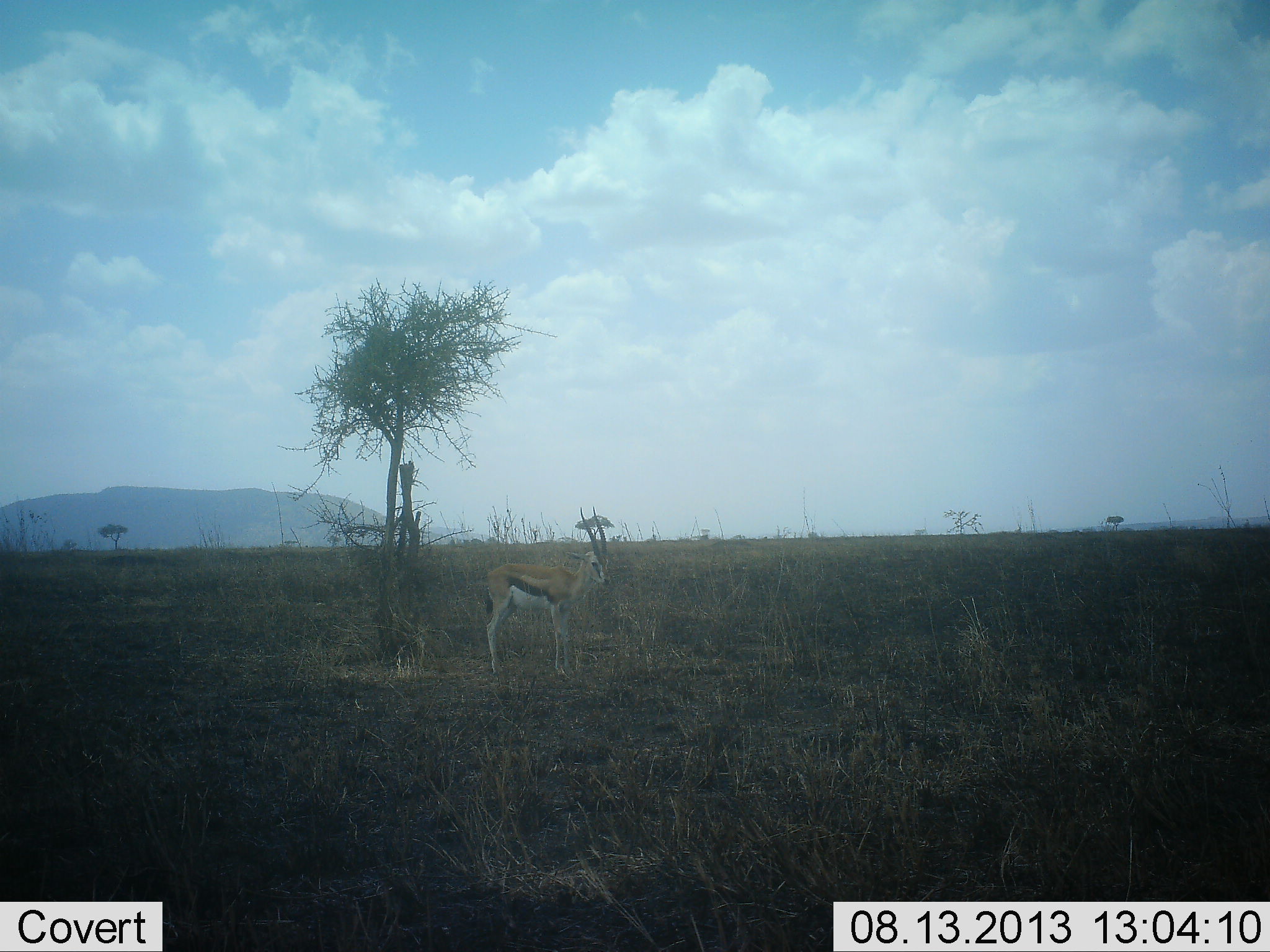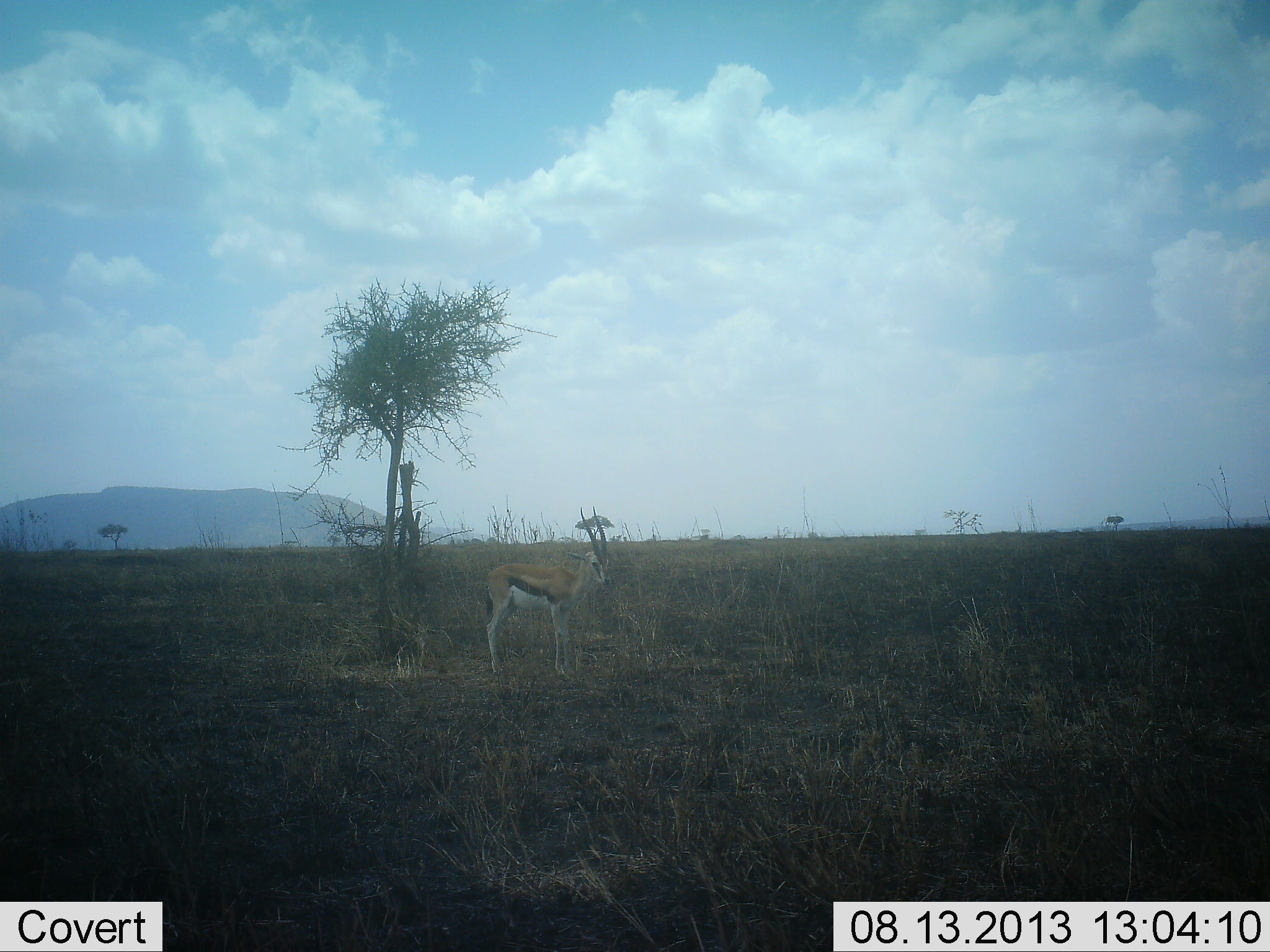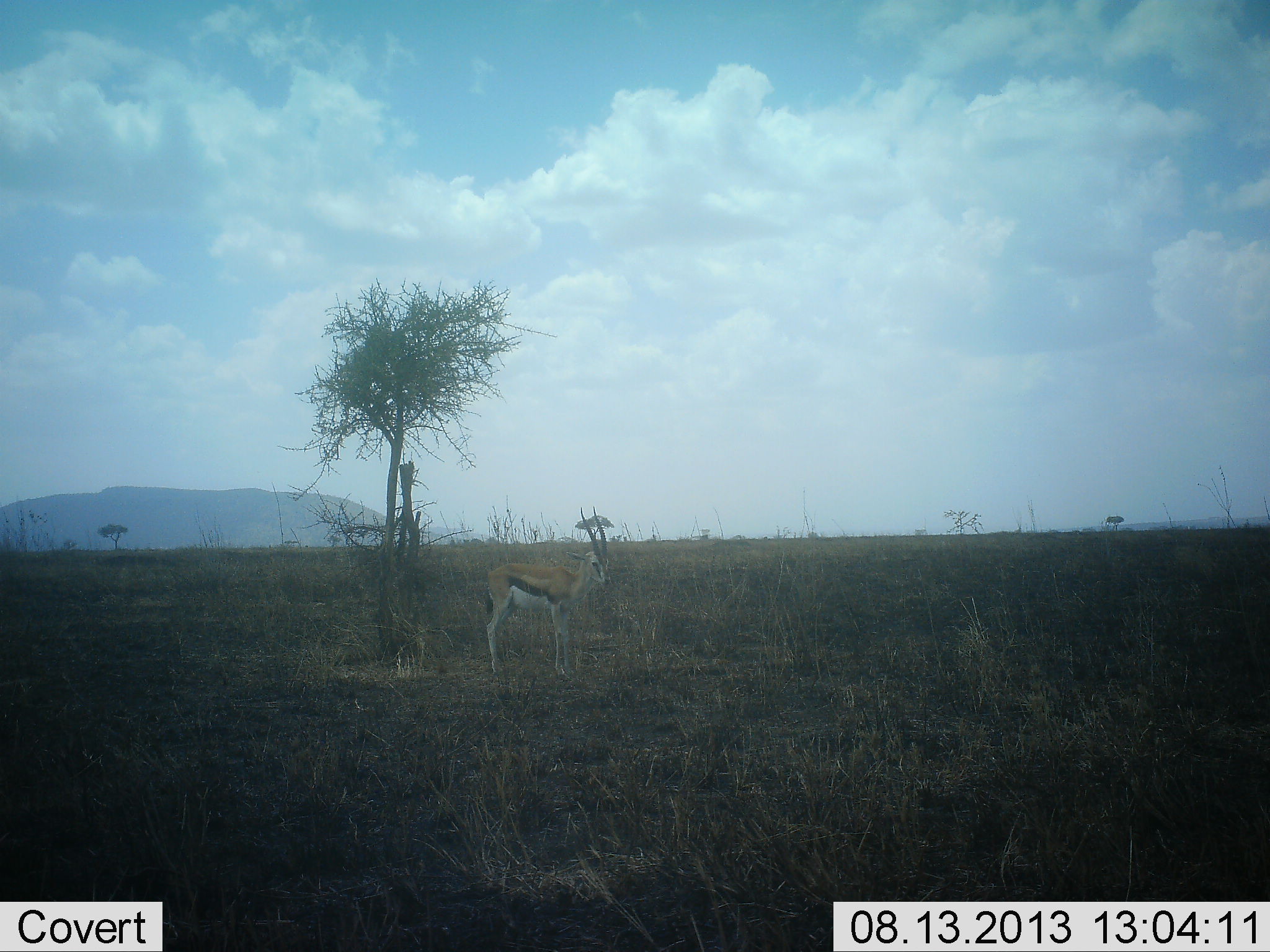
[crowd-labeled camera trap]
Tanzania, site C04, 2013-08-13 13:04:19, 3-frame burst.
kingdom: Animalia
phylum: Chordata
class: Mammalia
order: Artiodactyla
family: Bovidae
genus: Eudorcas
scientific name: Eudorcas thomsonii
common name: thomson's gazelle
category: gazellethomsons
Gazellethomsons (thomson's gazelle) (Eudorcas thomsonii), count 1. Behavior (volunteer vote fractions): standing 100%, resting 0%, moving 0%, interacting 0%. Young present (vote fraction): 0%. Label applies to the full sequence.